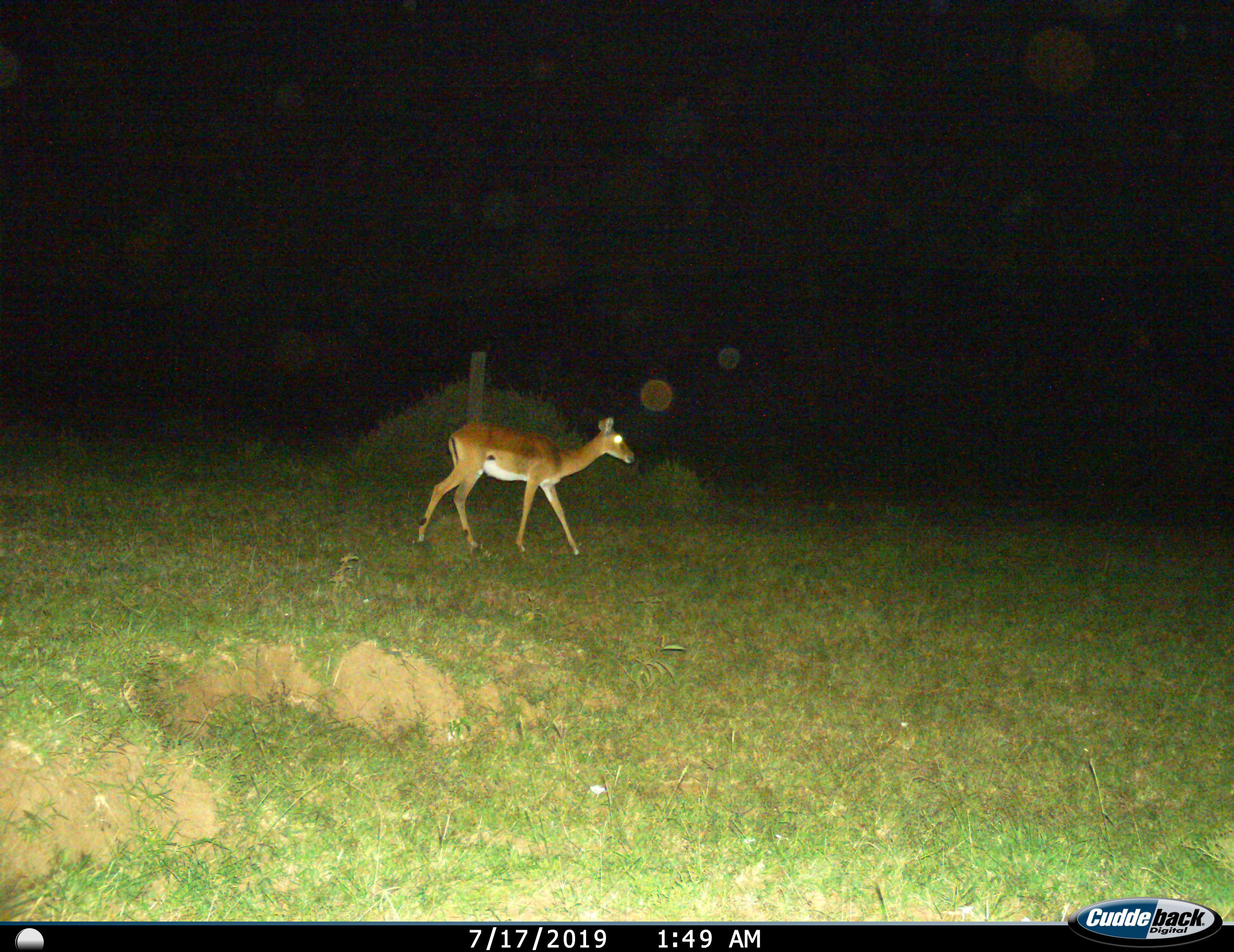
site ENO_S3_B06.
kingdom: Animalia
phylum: Chordata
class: Mammalia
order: Artiodactyla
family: Bovidae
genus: Aepyceros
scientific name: Aepyceros melampus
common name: impala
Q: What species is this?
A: Impala (Aepyceros melampus).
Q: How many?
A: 1.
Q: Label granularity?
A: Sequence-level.